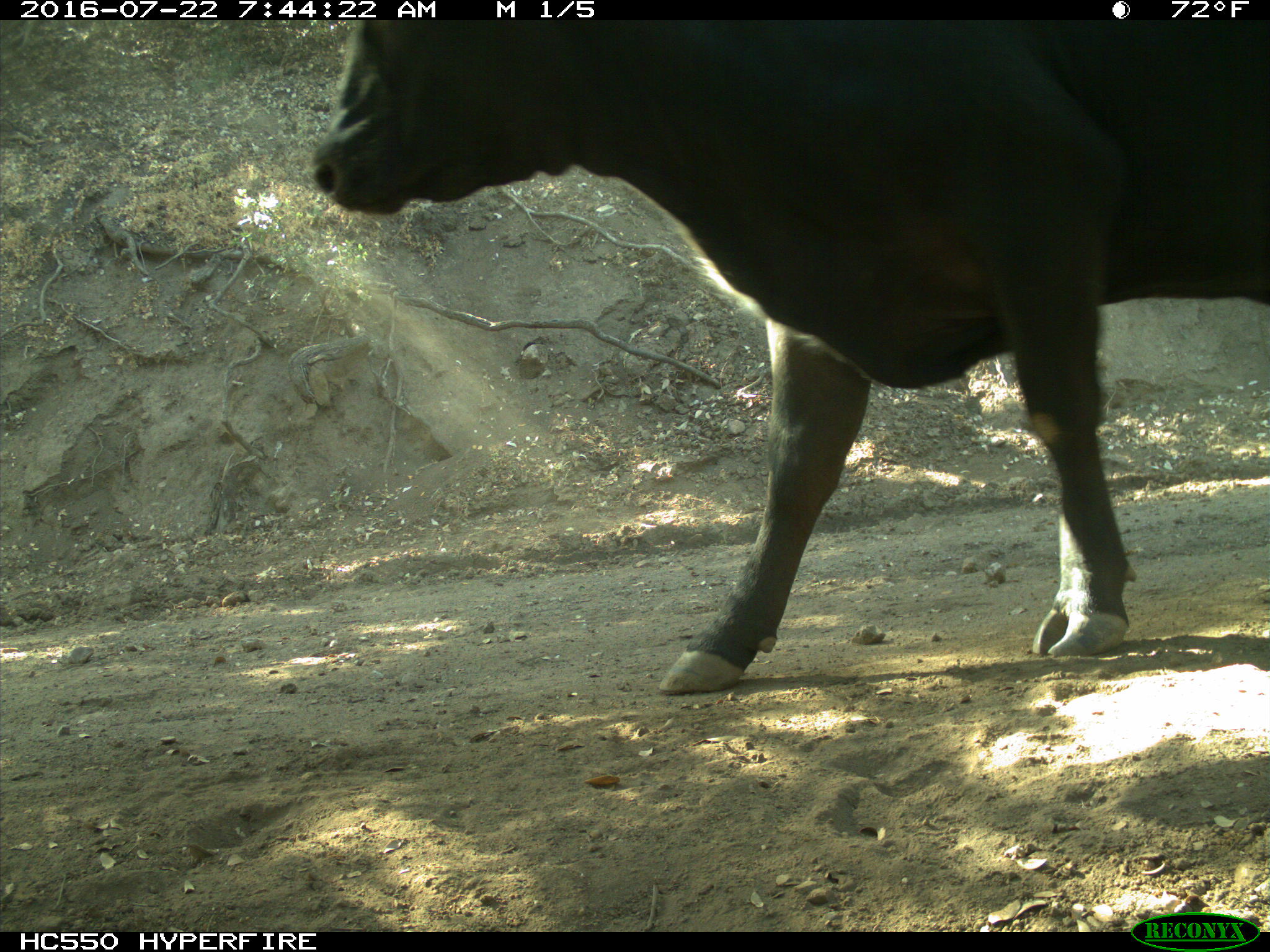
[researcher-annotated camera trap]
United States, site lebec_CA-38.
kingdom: Animalia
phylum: Chordata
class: Mammalia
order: Artiodactyla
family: Bovidae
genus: Bos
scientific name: Bos taurus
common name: domestic cow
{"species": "Bos taurus (domestic cow)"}